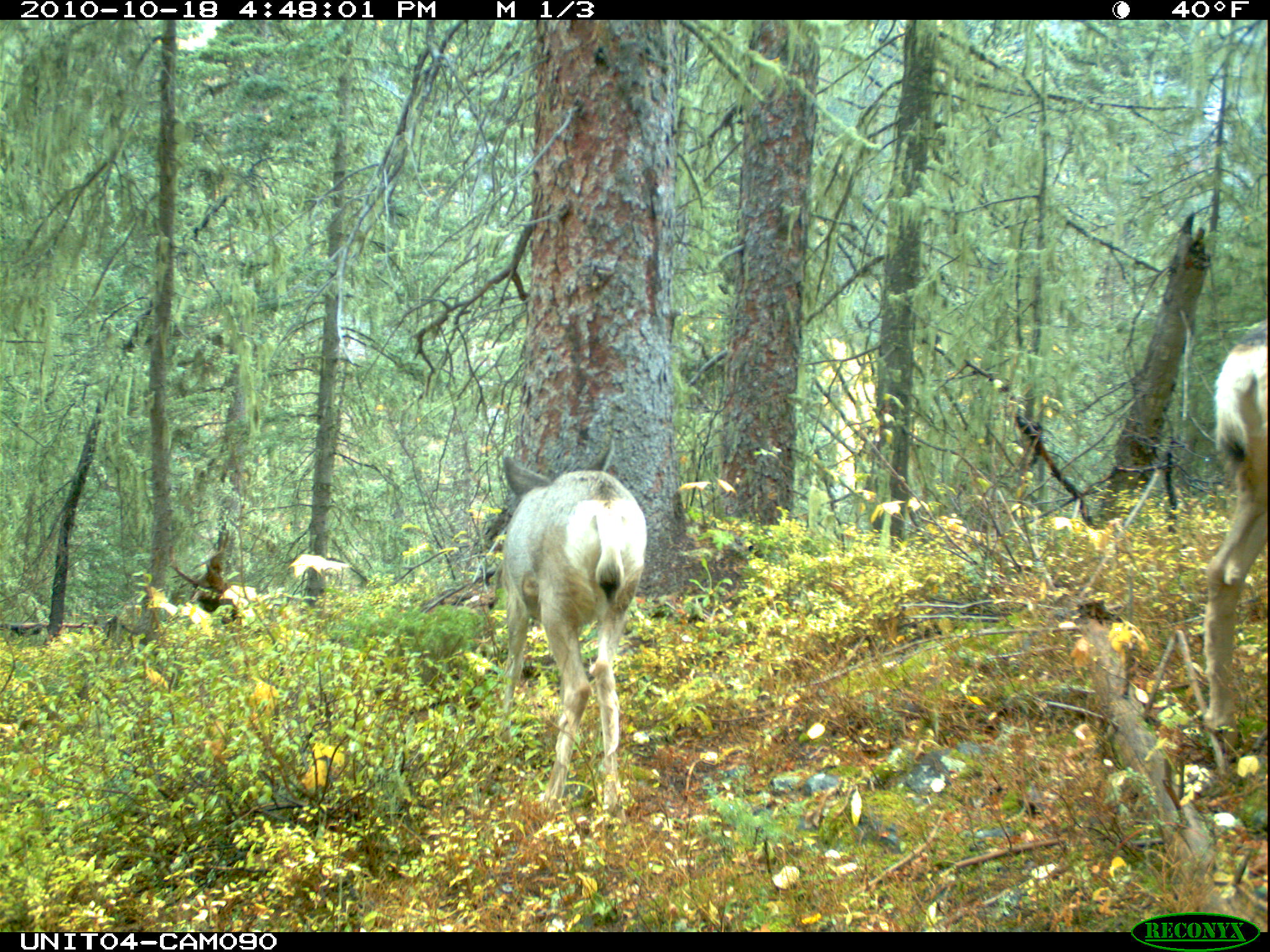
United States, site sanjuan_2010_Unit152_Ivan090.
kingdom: Animalia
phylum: Chordata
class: Mammalia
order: Artiodactyla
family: Cervidae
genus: Odocoileus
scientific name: Odocoileus hemionus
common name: mule deer